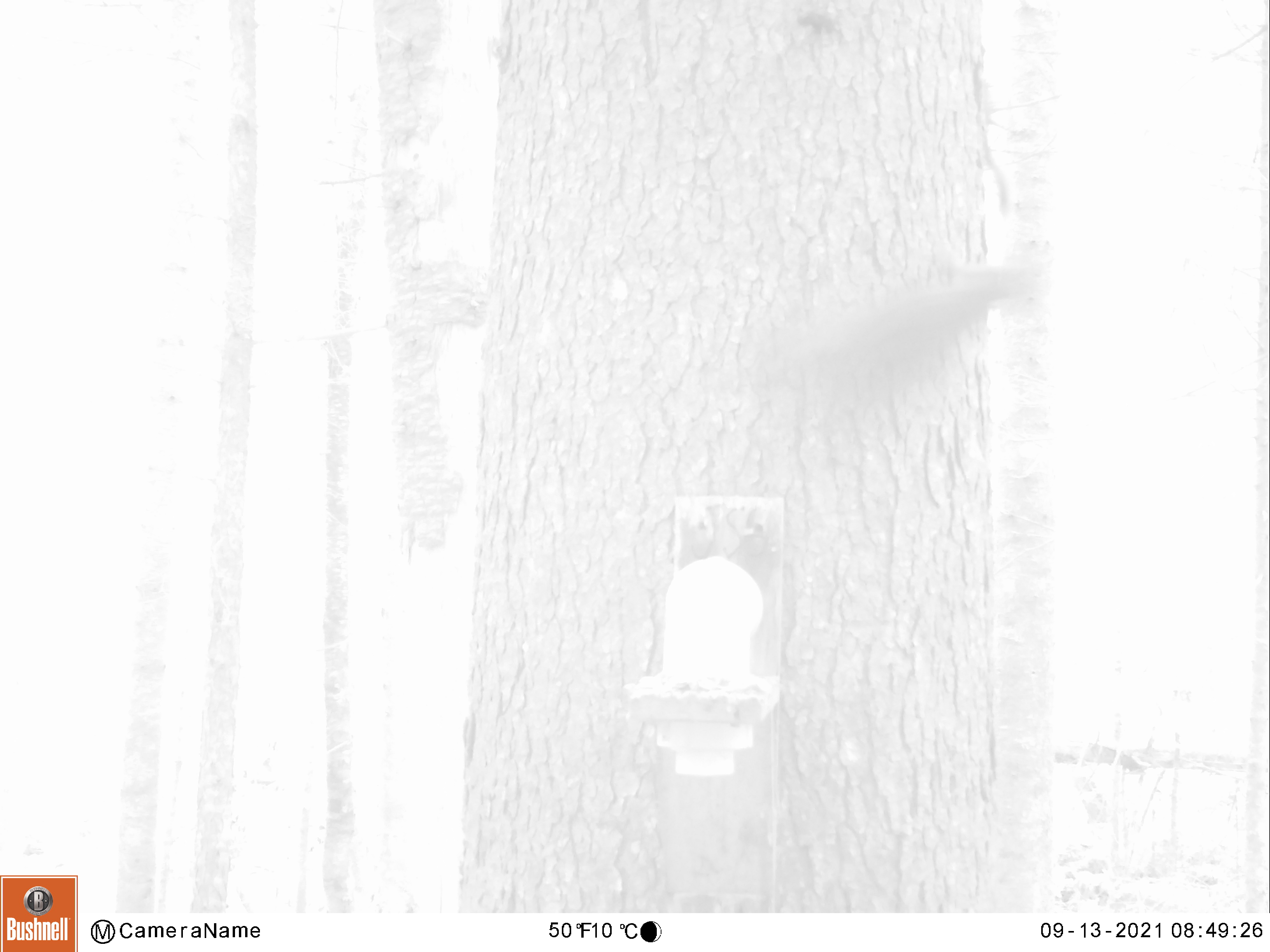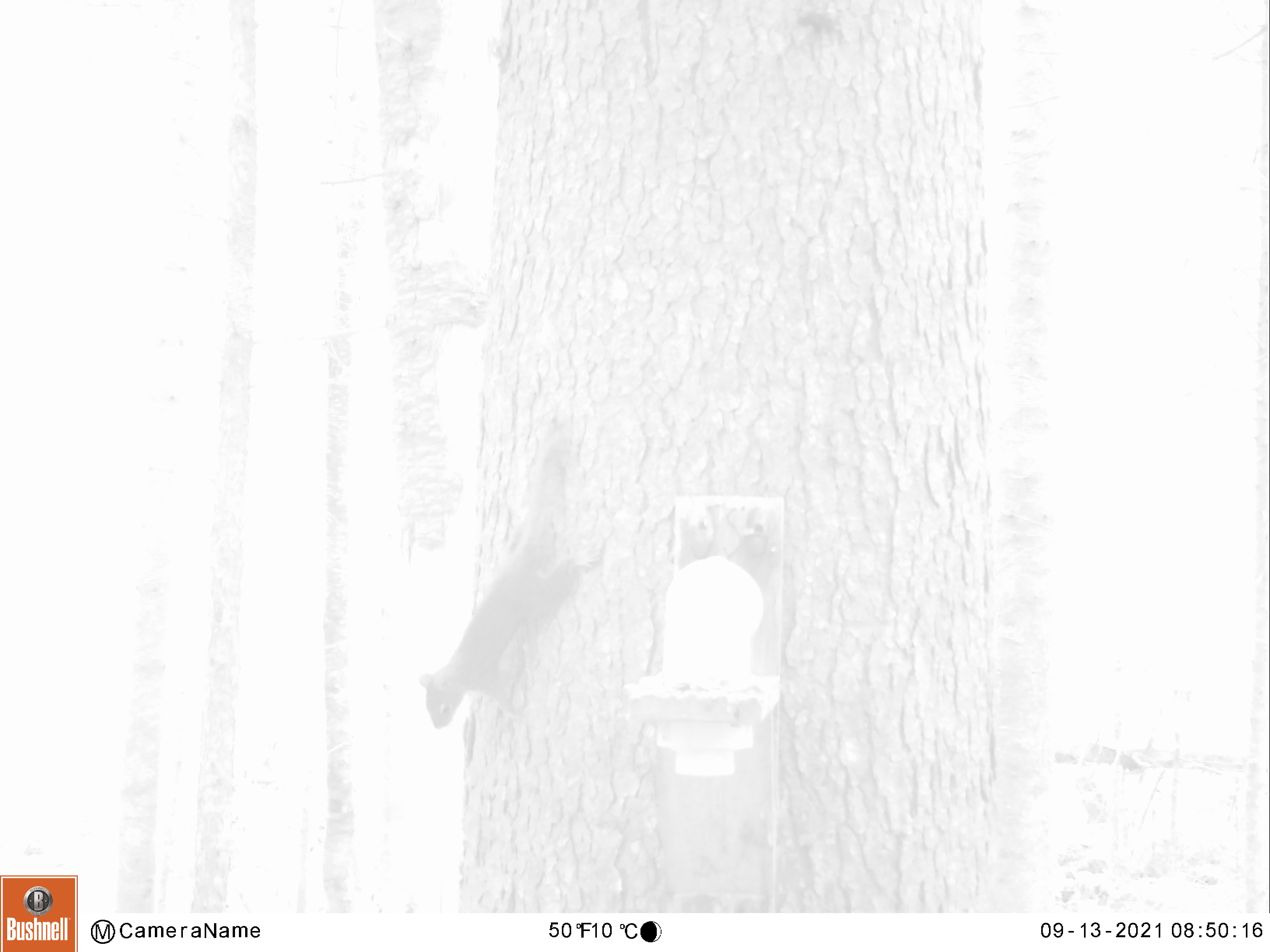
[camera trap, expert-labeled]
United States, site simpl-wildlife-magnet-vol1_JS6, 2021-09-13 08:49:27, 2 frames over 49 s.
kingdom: Animalia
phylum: Chordata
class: Mammalia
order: Rodentia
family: Sciuridae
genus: Tamiasciurus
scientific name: Tamiasciurus hudsonicus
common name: red squirrel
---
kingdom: Animalia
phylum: Chordata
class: Mammalia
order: Rodentia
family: Sciuridae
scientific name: Sciuridae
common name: squirrel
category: squirrel sp.